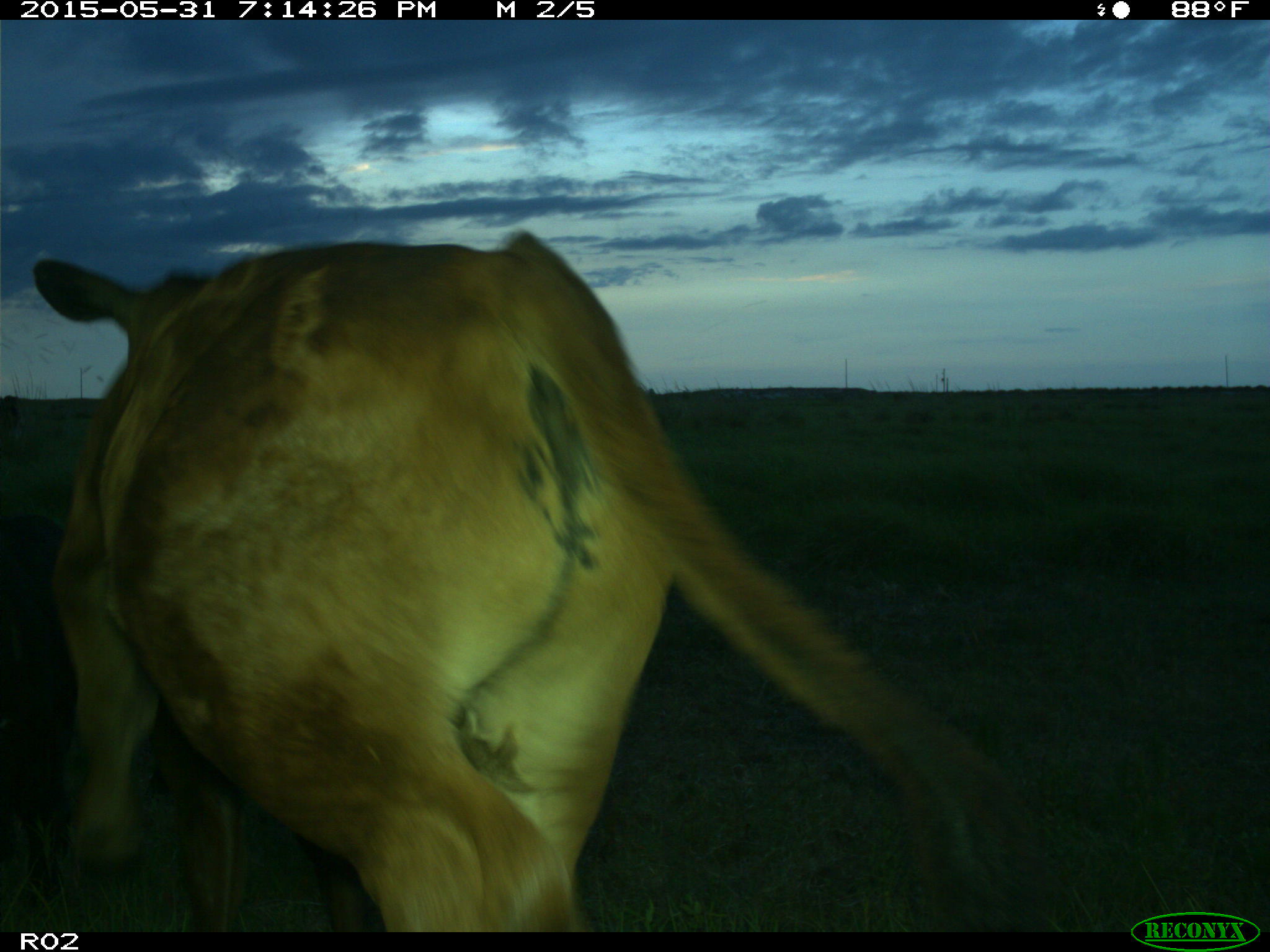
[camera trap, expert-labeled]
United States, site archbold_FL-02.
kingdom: Animalia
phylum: Chordata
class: Mammalia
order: Artiodactyla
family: Bovidae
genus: Bos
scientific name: Bos taurus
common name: domestic cow